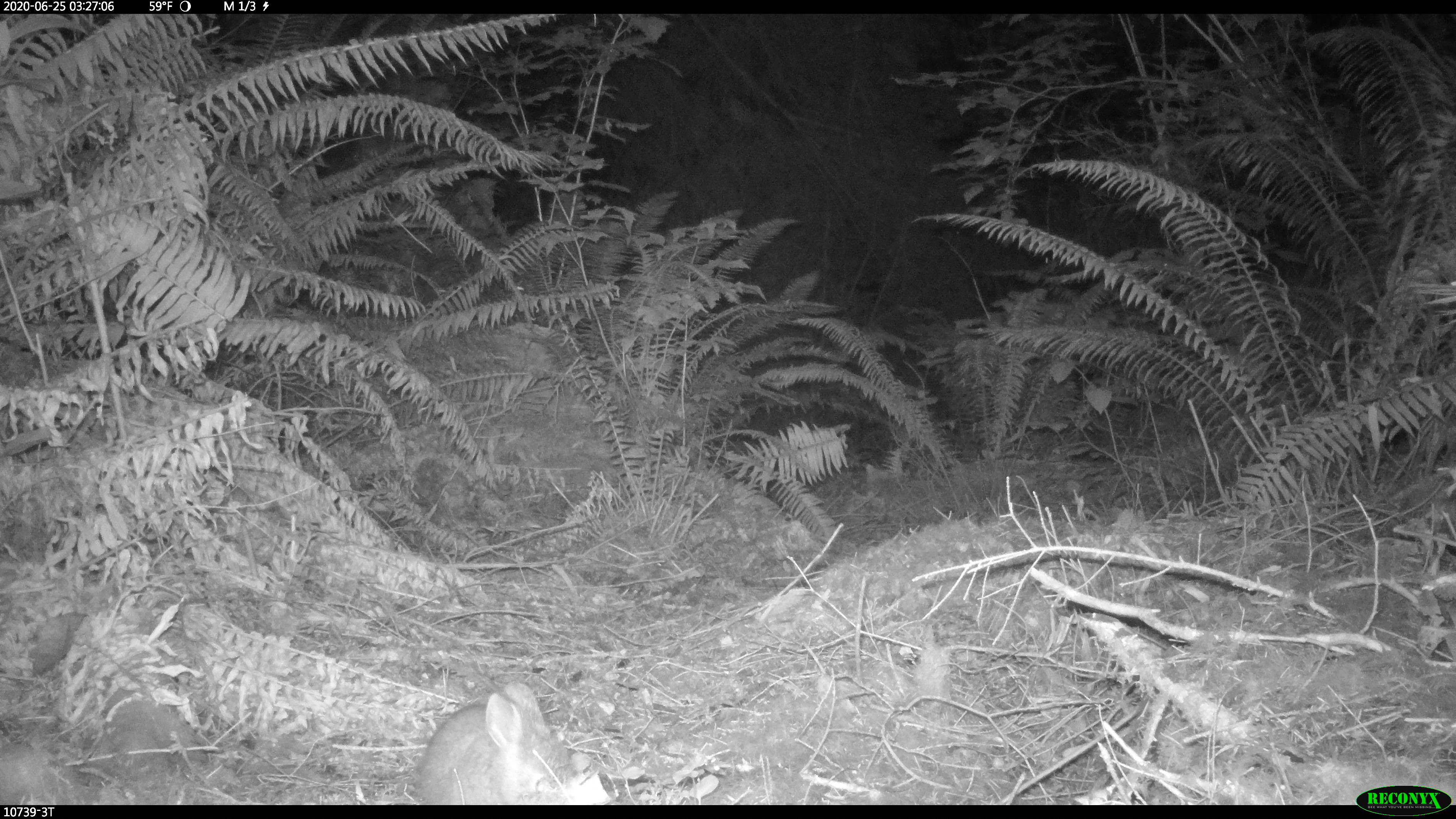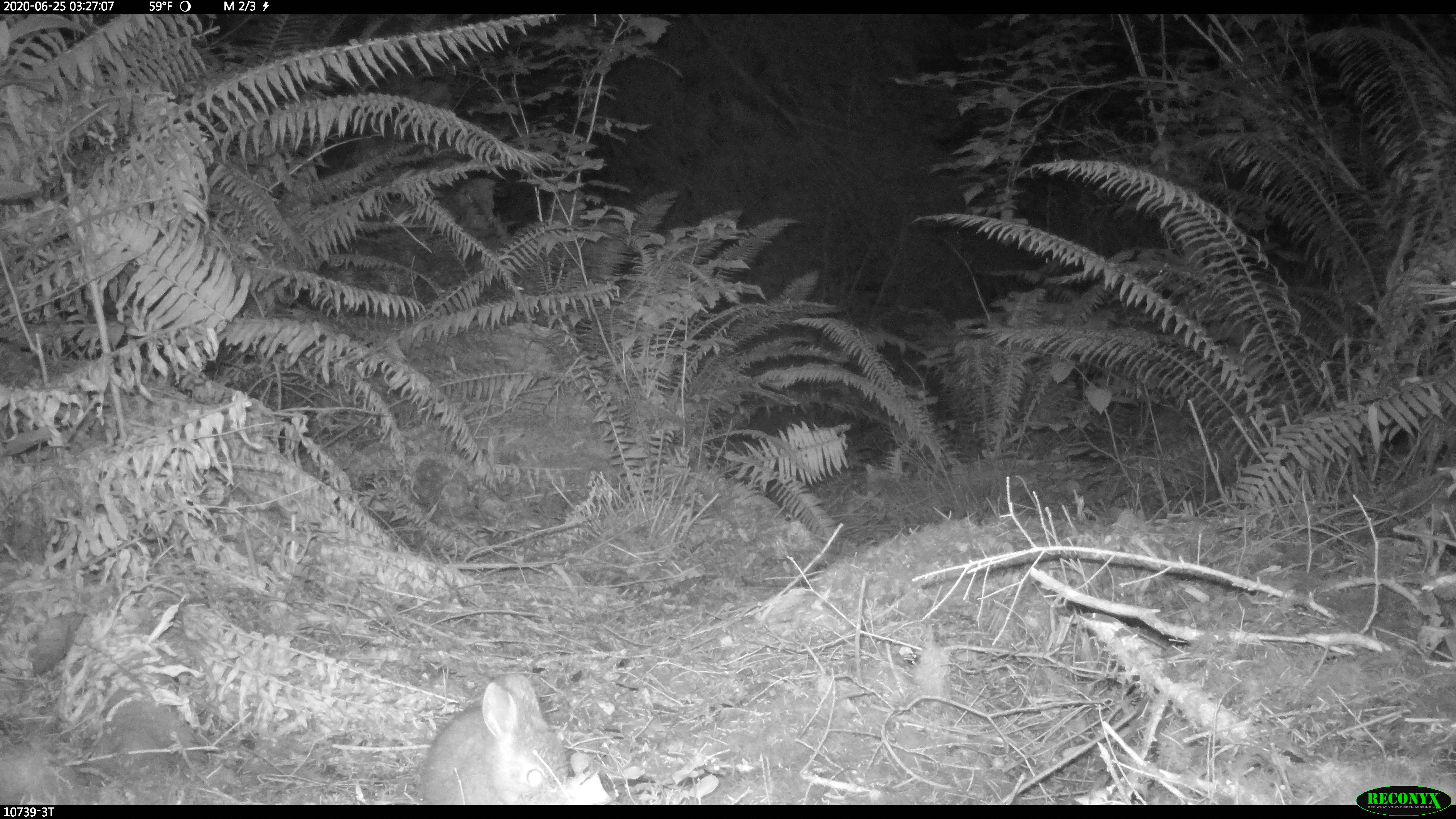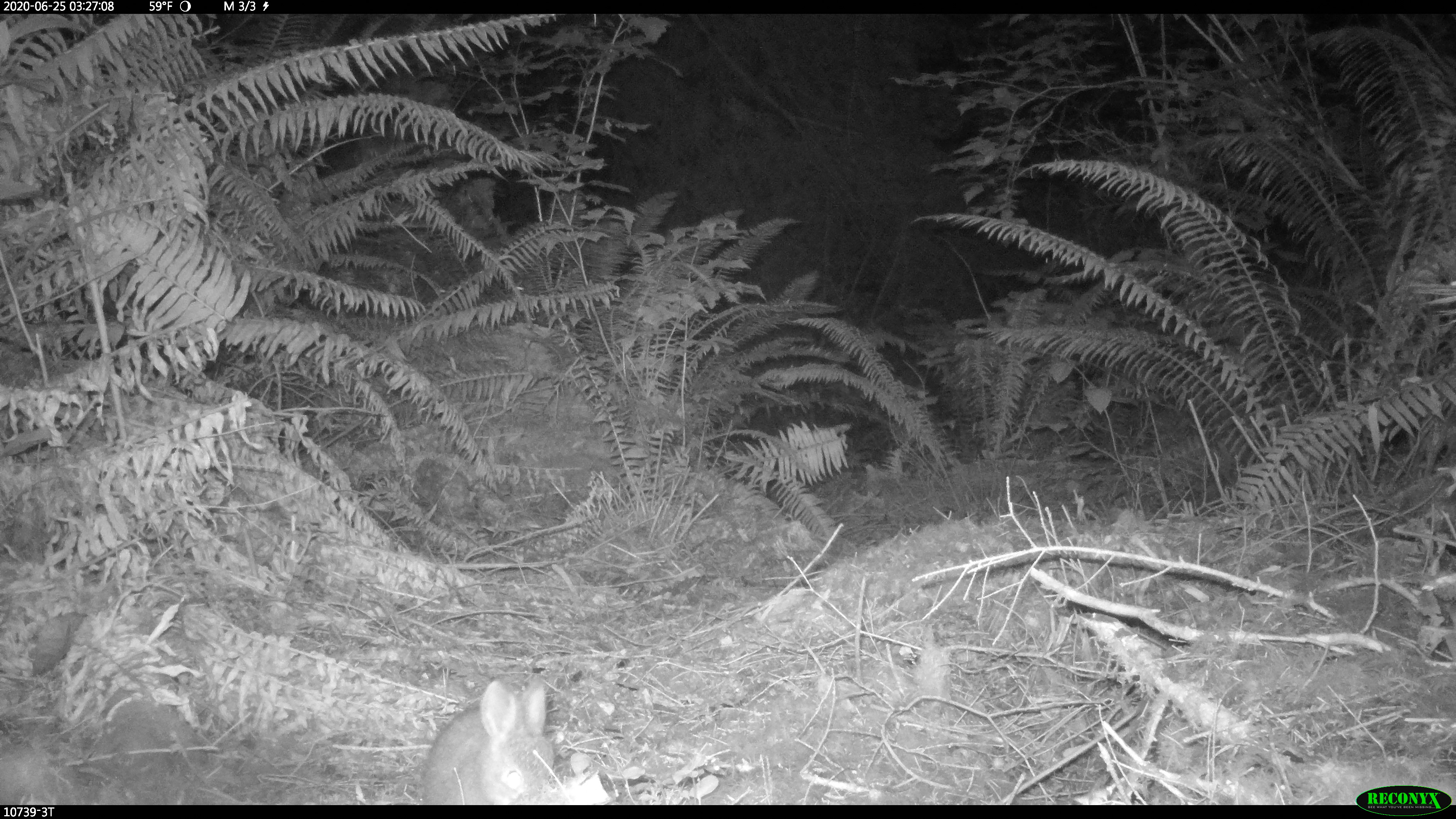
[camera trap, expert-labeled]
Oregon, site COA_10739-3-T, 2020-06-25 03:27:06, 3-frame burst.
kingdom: Animalia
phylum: Chordata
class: Mammalia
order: Lagomorpha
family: Leporidae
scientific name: Leporidae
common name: hares and rabbits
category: leporidae family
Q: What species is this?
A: Leporidae family (hares and rabbits) (Leporidae).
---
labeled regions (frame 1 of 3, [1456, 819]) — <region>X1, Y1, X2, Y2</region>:
leporidae family: <region>404, 680, 577, 798</region>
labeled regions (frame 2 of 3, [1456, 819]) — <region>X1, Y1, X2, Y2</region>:
leporidae family: <region>418, 669, 567, 796</region>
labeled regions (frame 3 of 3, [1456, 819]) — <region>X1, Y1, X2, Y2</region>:
leporidae family: <region>418, 678, 554, 796</region>